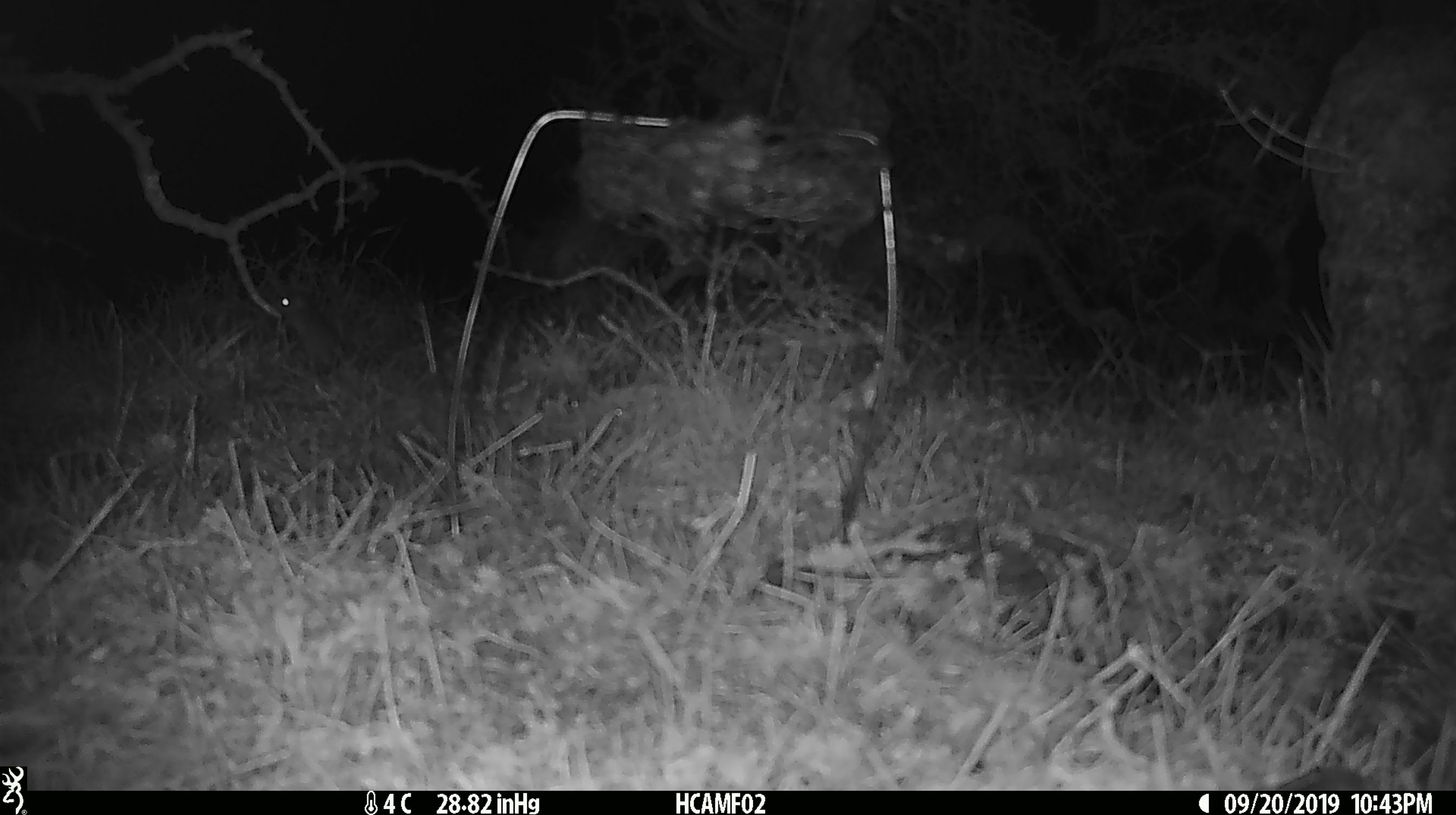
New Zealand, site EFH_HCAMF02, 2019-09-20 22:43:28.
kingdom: Animalia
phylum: Chordata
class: Mammalia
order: Rodentia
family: Muridae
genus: Mus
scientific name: Mus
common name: mouse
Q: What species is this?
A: Mouse (Mus).